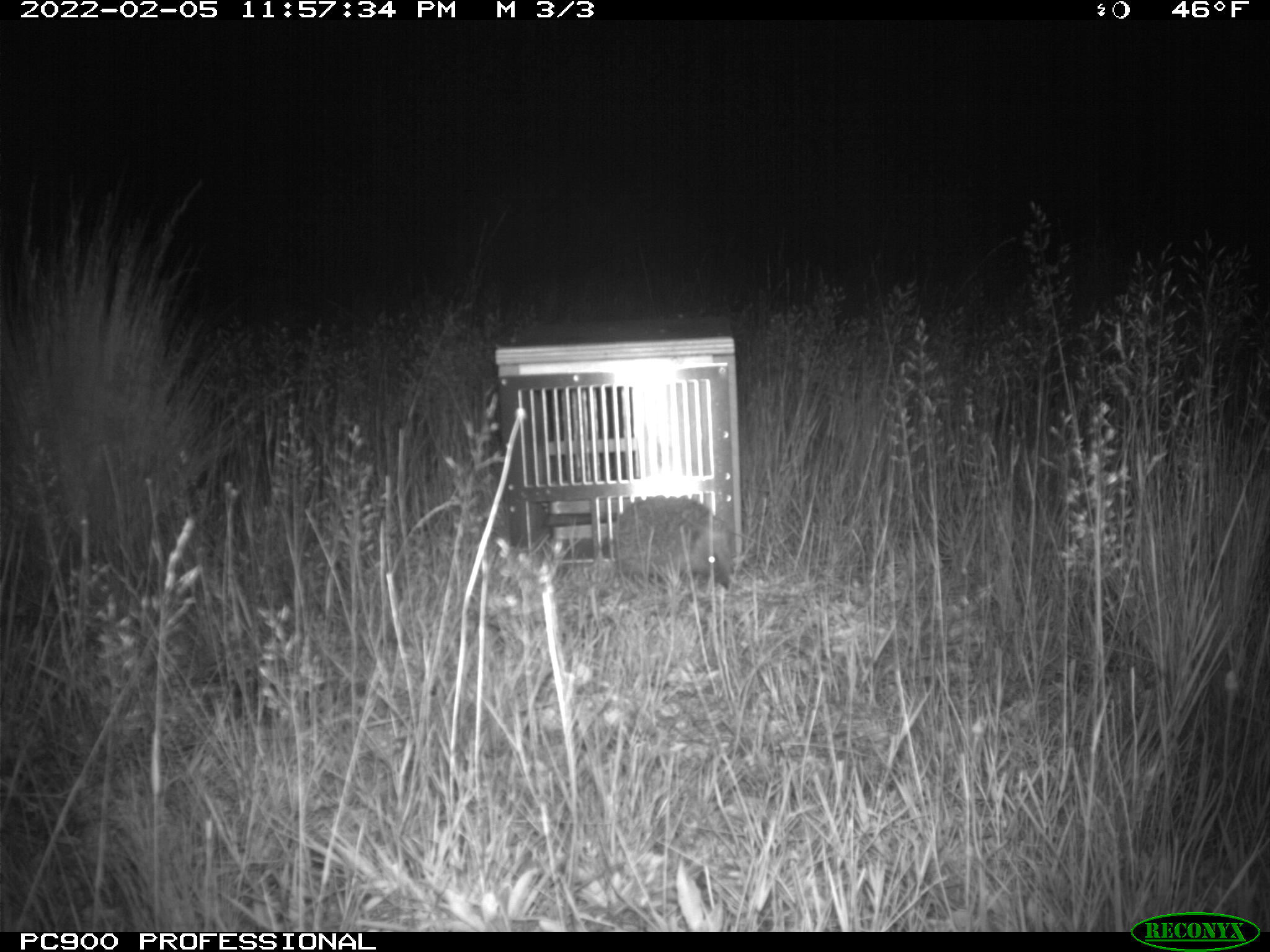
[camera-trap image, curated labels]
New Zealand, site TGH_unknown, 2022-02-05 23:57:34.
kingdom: Animalia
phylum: Chordata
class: Mammalia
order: Eulipotyphla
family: Erinaceidae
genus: Erinaceus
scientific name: Erinaceus europaeus europaeus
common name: european hedgehog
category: hedgehog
Hedgehog (european hedgehog) (Erinaceus europaeus europaeus).